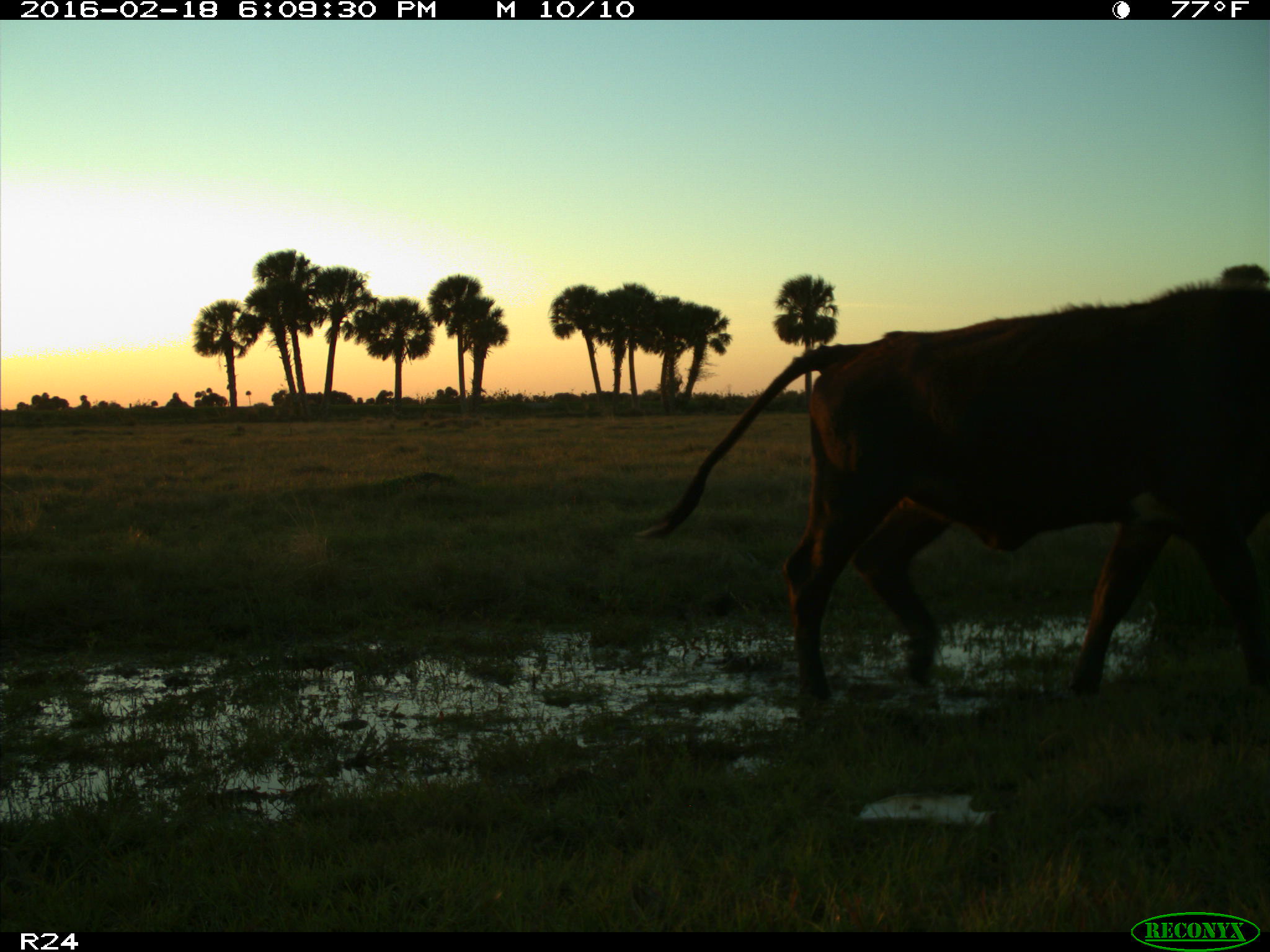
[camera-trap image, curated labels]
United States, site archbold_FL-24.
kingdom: Animalia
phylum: Chordata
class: Mammalia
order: Artiodactyla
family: Bovidae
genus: Bos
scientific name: Bos taurus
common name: domestic cow